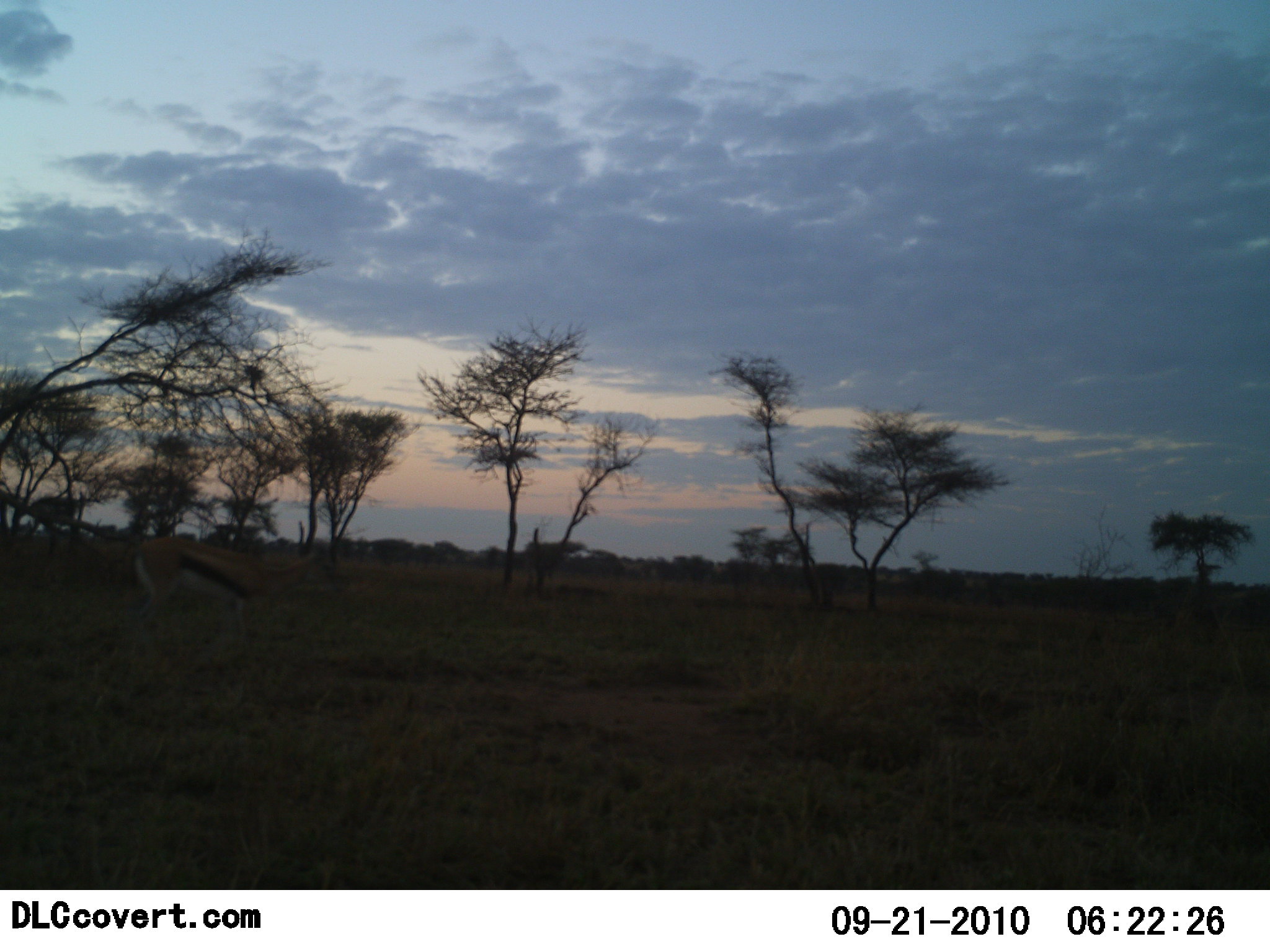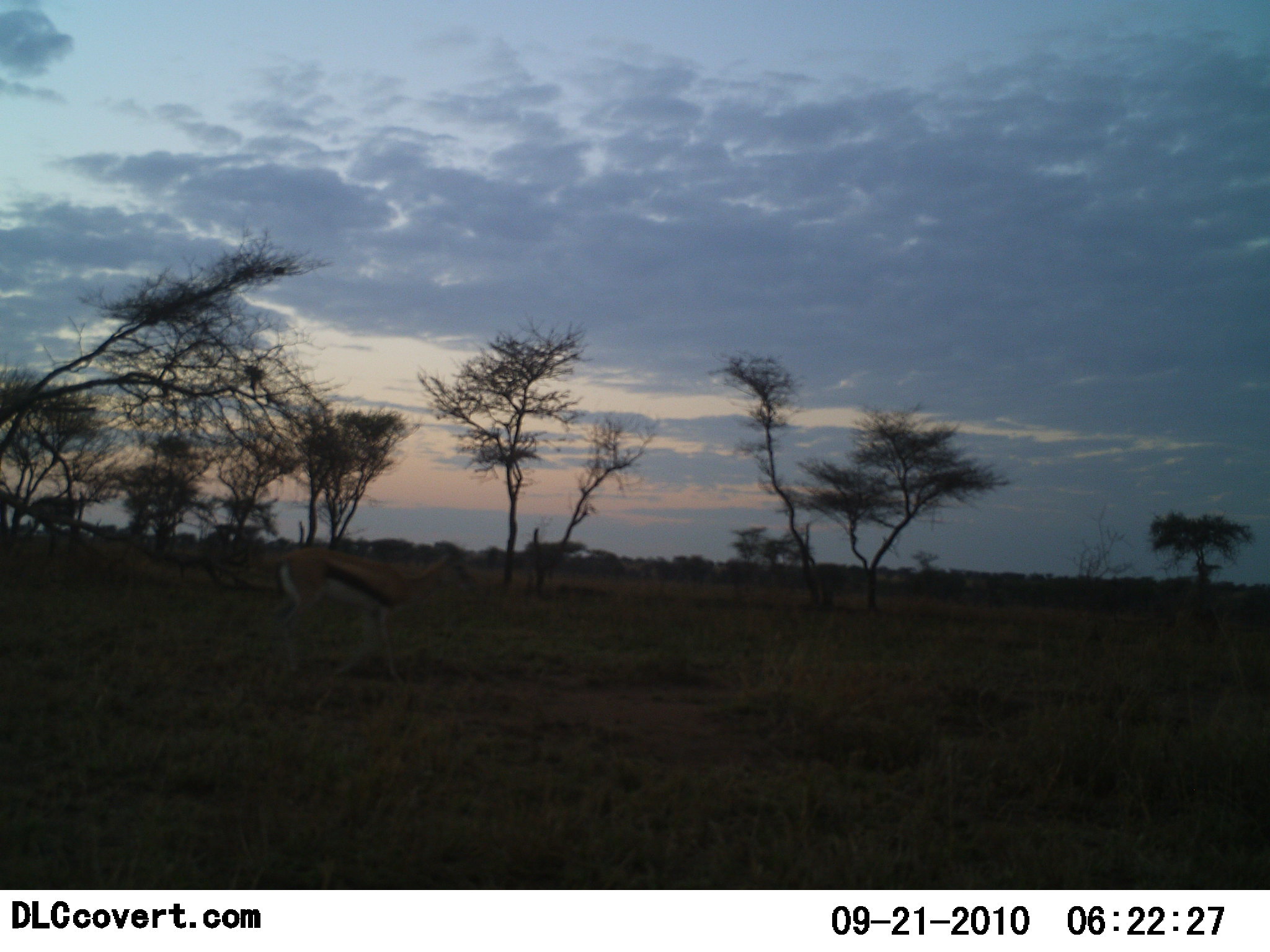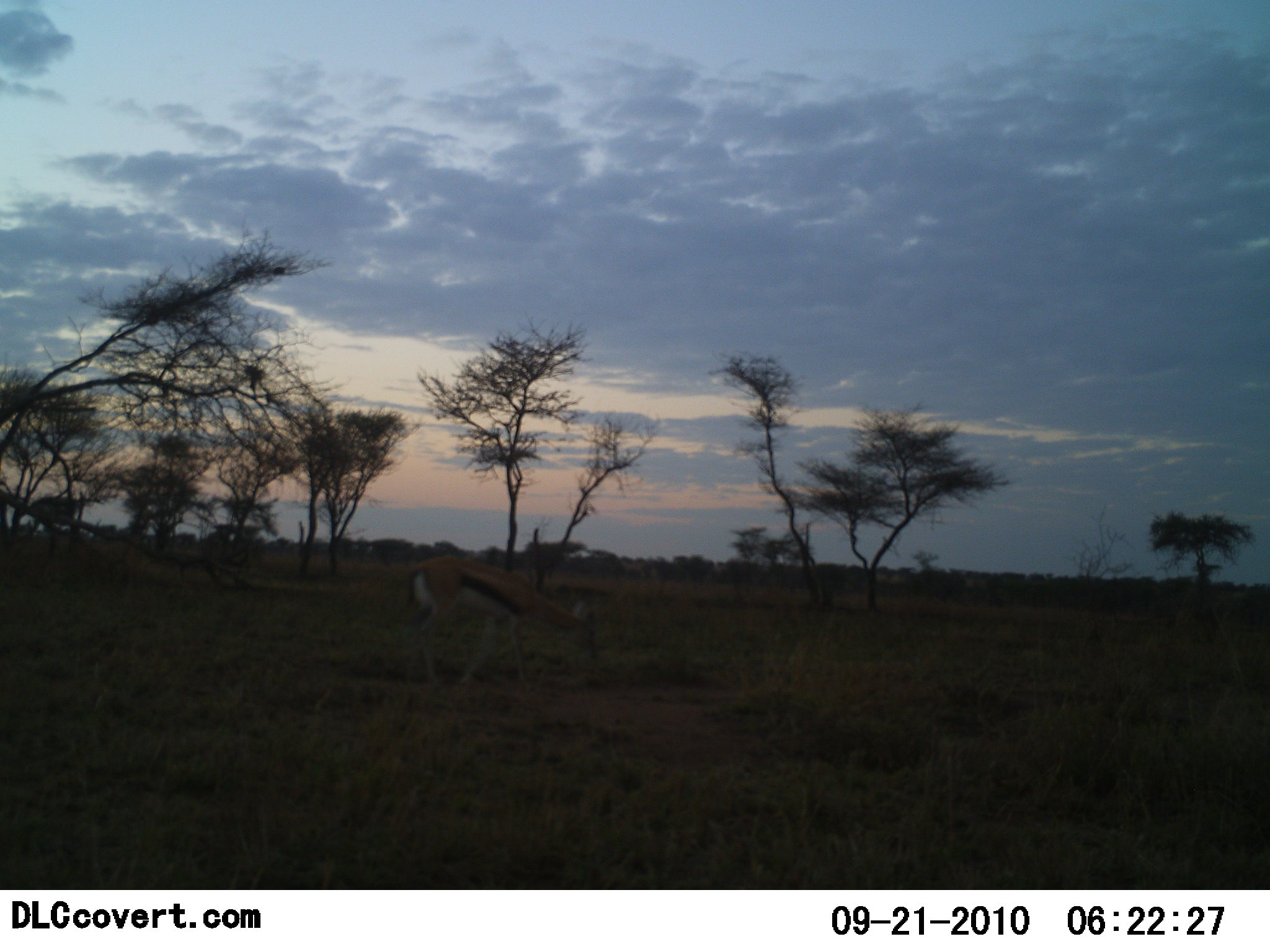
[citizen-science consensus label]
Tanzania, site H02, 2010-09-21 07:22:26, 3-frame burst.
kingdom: Animalia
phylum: Chordata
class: Mammalia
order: Artiodactyla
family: Bovidae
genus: Eudorcas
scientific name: Eudorcas thomsonii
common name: thomson's gazelle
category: gazellethomsons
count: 1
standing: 7%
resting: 0%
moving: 87%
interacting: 0%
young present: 0%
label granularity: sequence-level